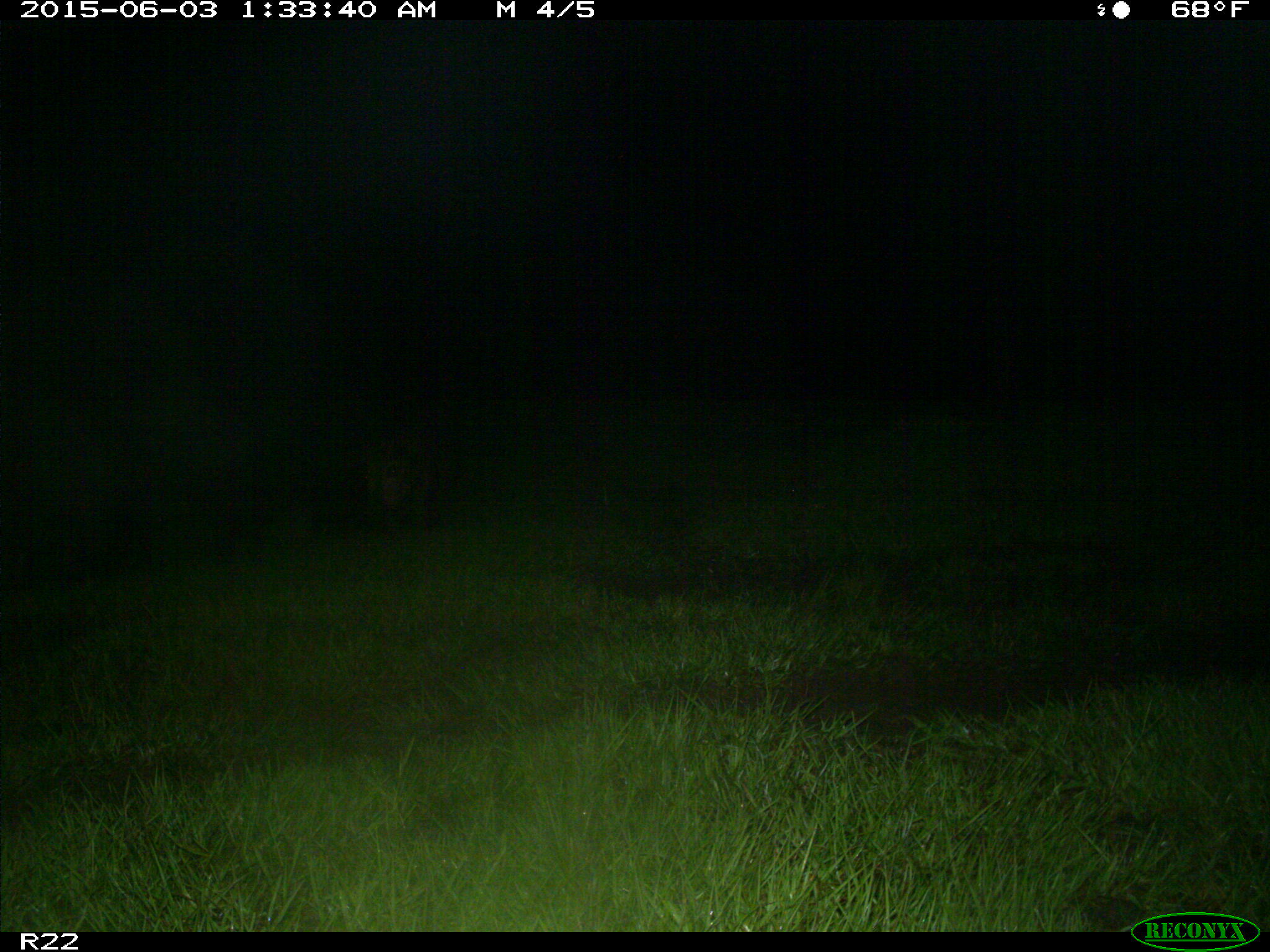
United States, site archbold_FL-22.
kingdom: Animalia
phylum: Chordata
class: Mammalia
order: Artiodactyla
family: Bovidae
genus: Bos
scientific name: Bos taurus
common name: domestic cow